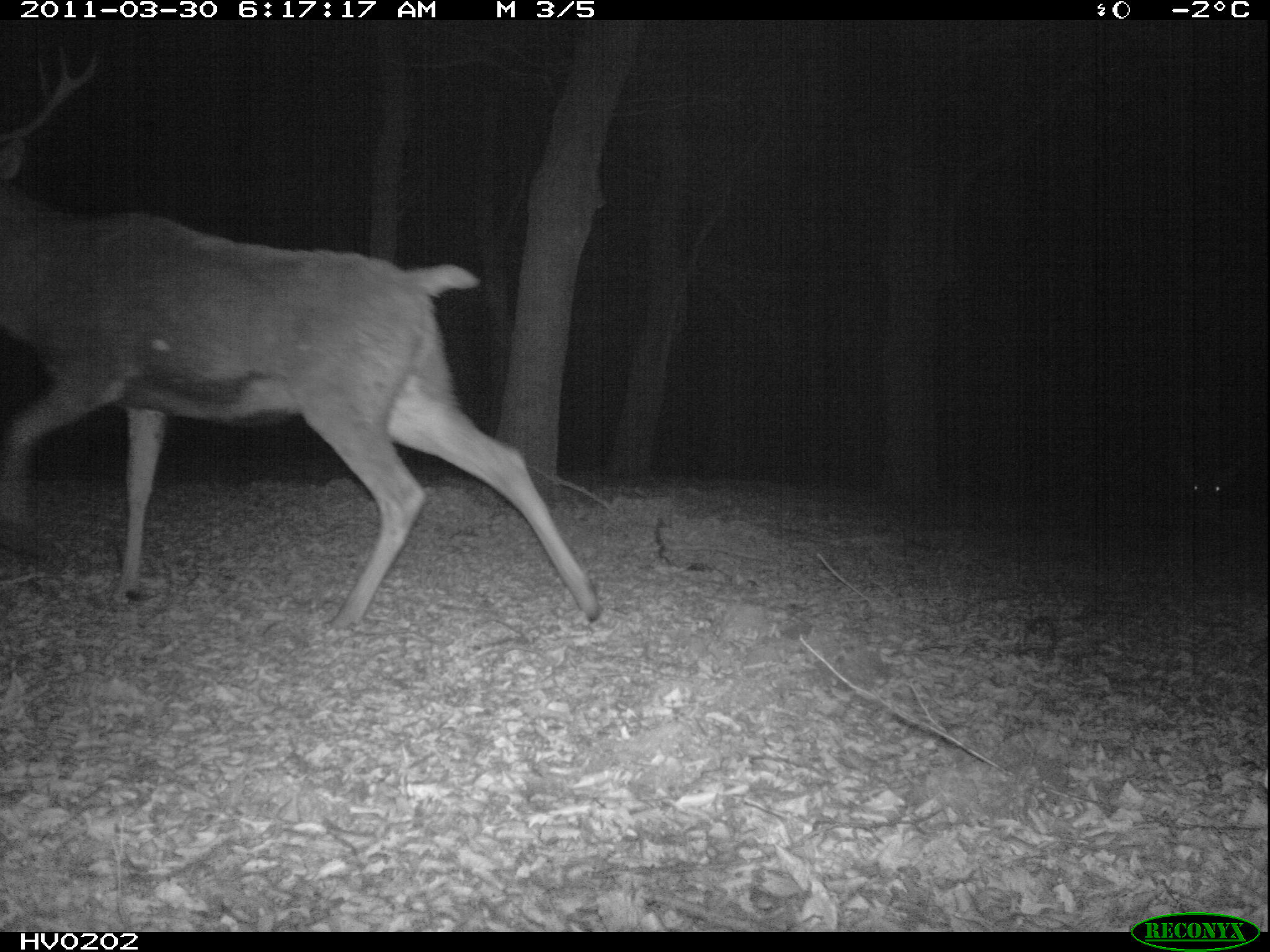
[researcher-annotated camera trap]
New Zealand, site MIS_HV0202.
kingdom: Animalia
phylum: Chordata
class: Mammalia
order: Artiodactyla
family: Cervidae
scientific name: Cervidae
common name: deer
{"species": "deer (Cervidae)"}